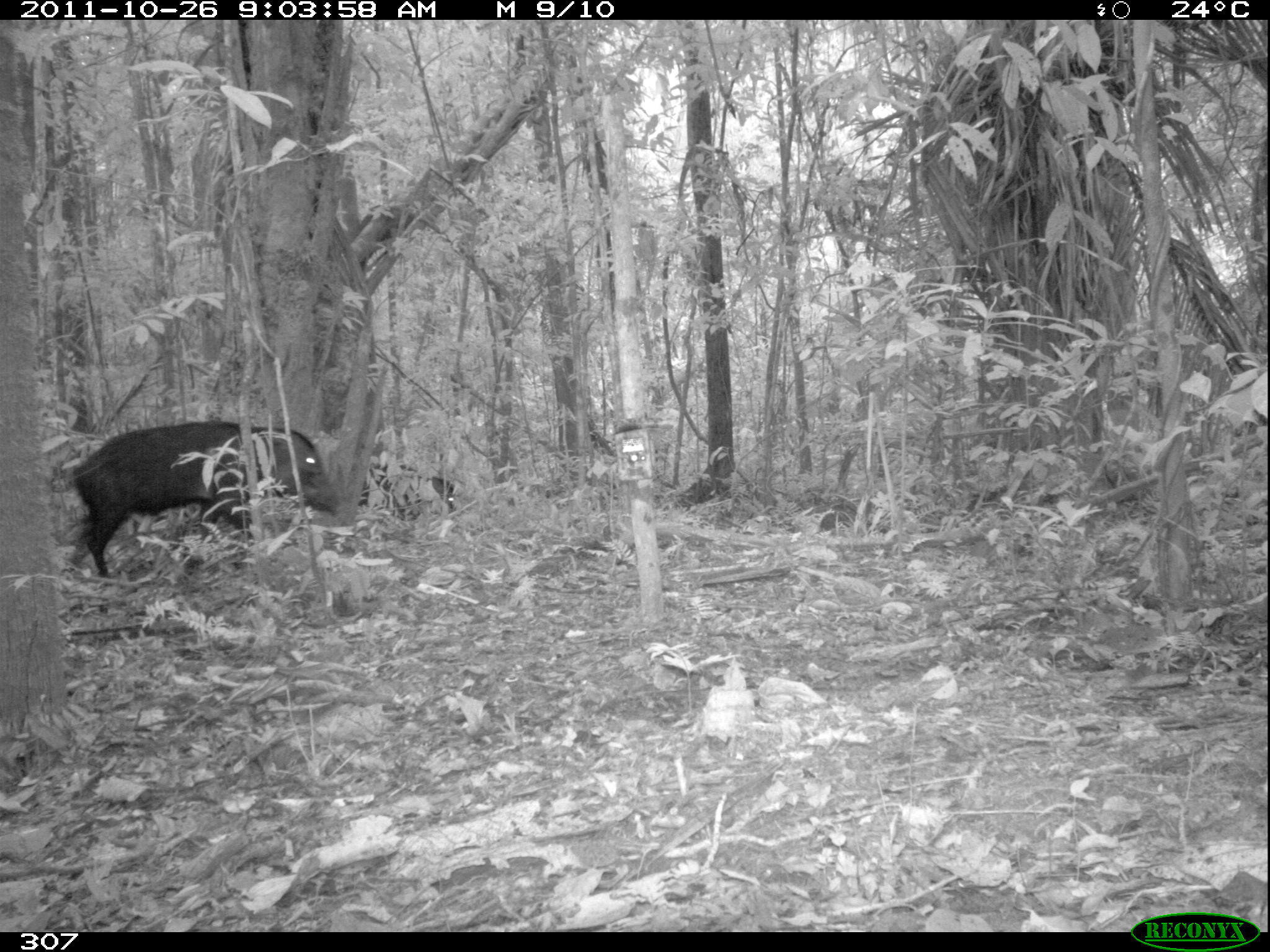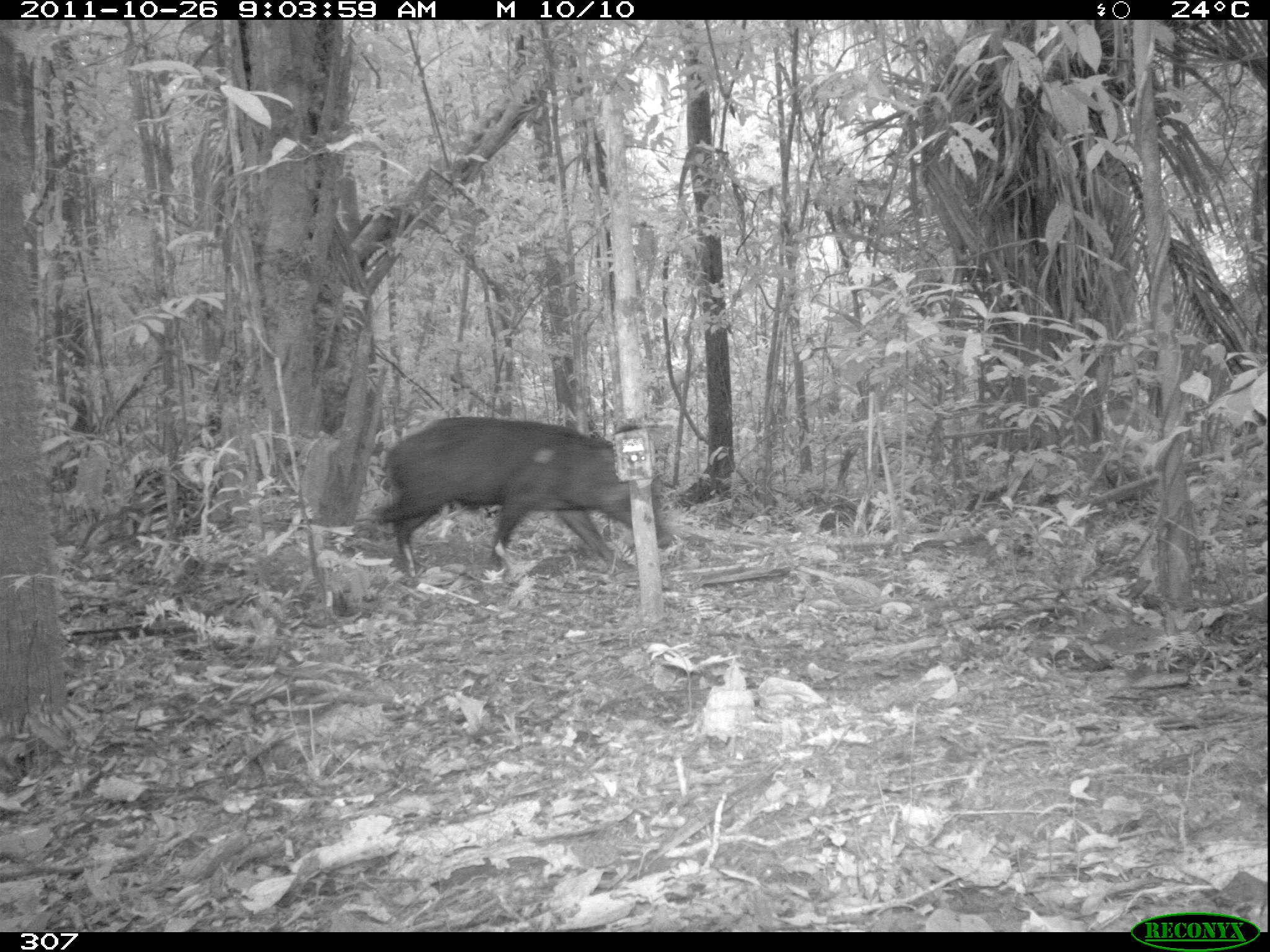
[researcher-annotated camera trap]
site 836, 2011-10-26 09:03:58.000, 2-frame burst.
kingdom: Animalia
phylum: Chordata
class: Mammalia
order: Artiodactyla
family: Tayassuidae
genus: Tayassu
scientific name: Tayassu pecari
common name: white-lipped peccary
Tayassu pecari (white-lipped peccary).